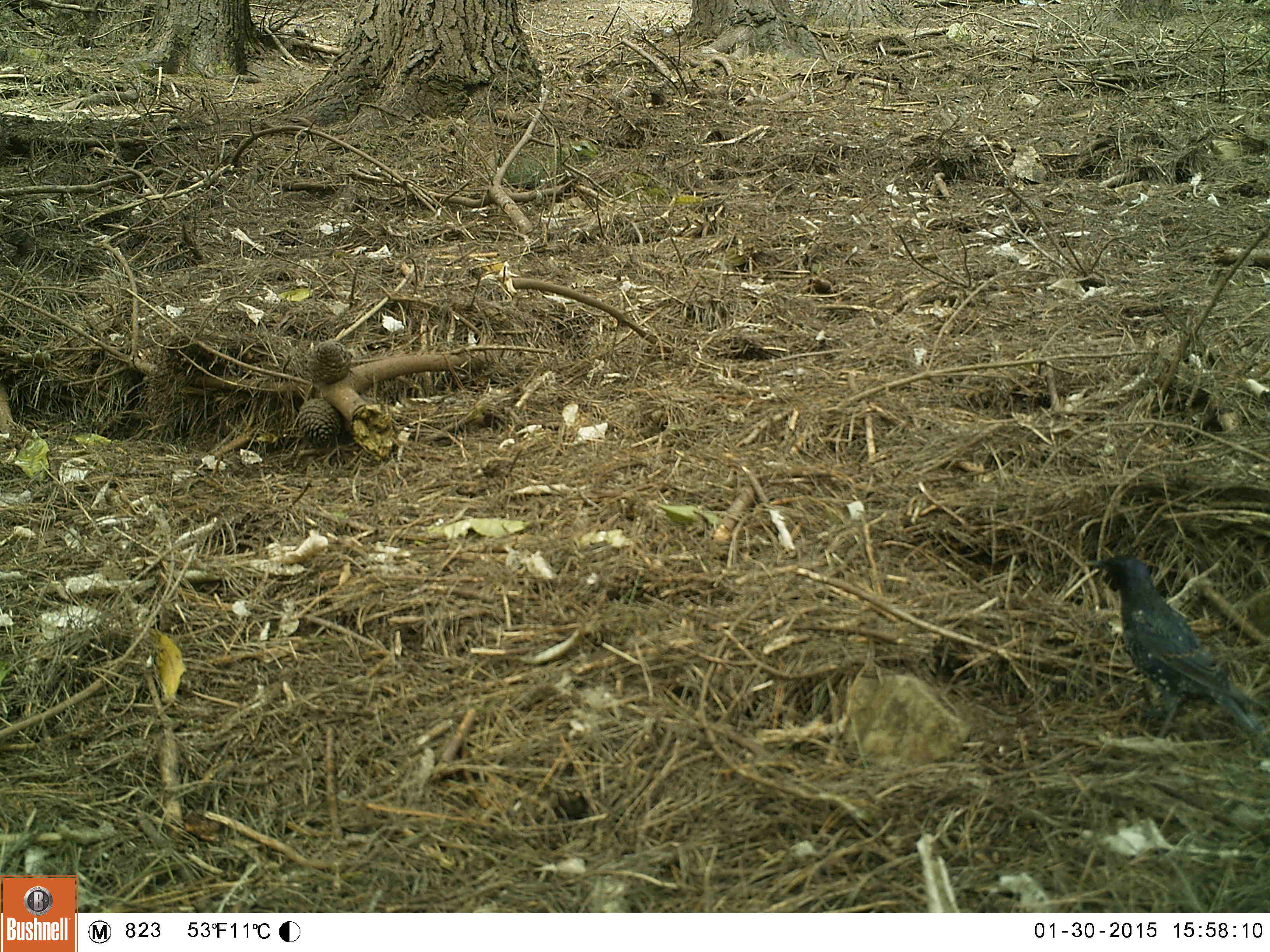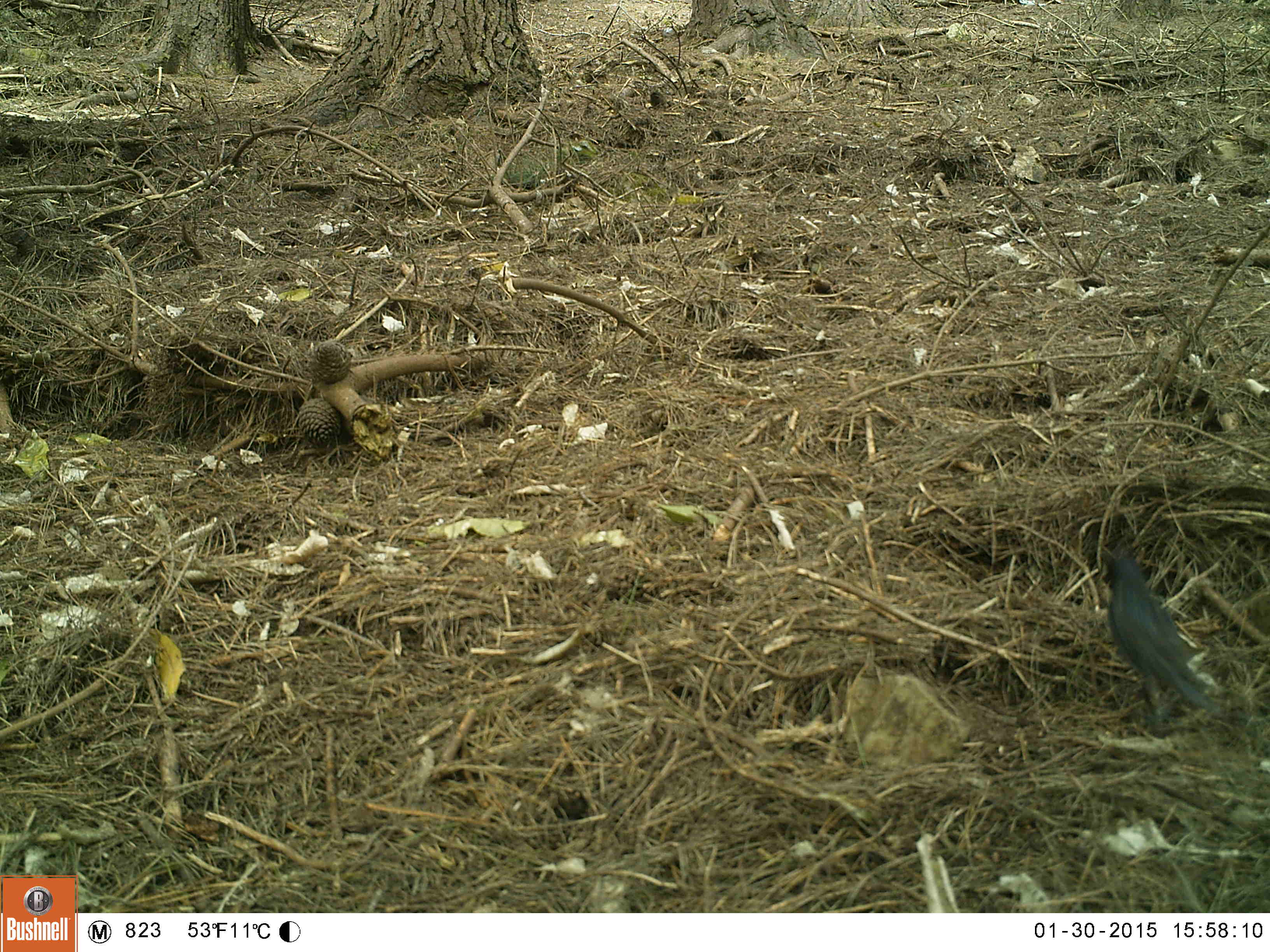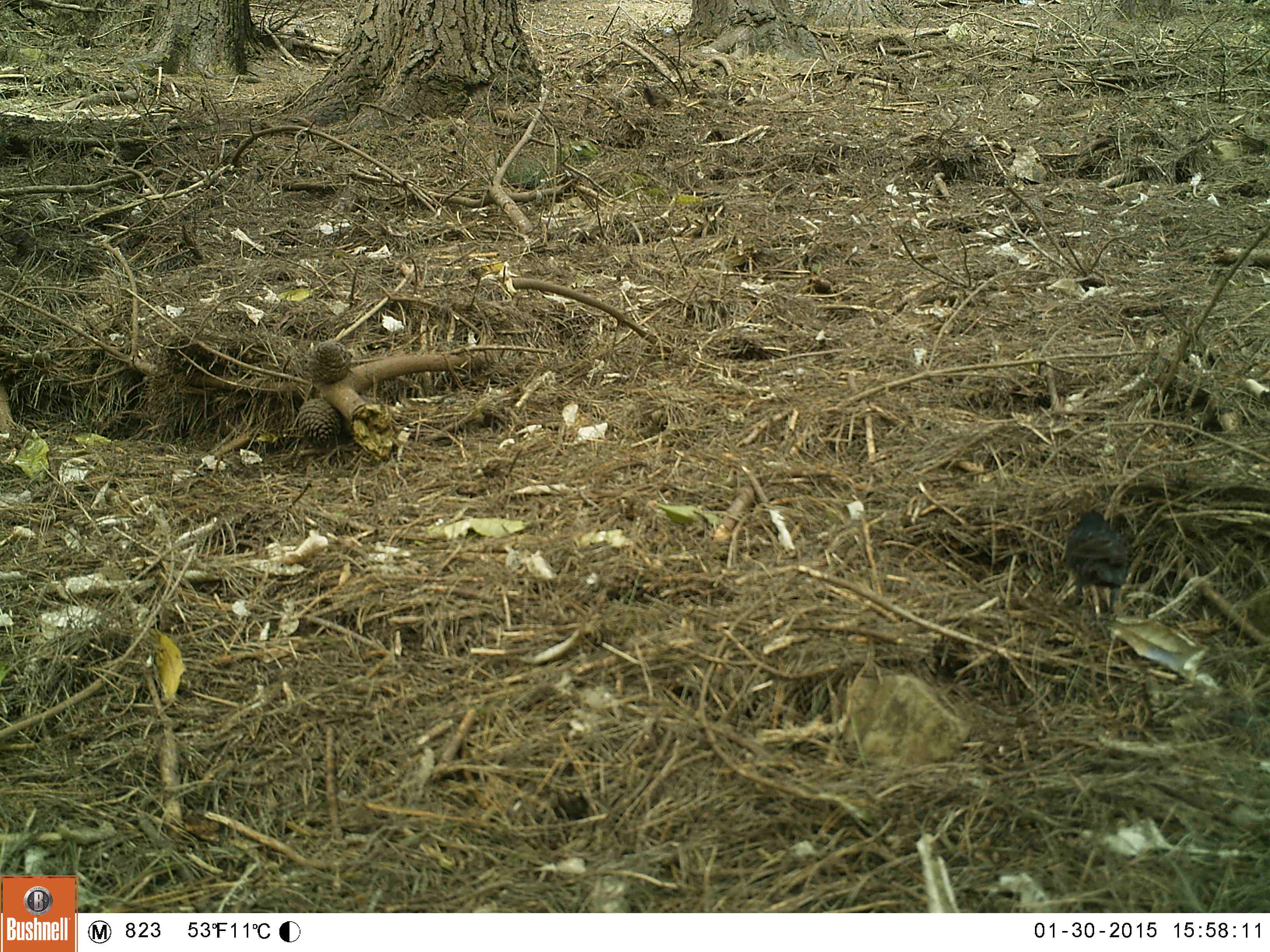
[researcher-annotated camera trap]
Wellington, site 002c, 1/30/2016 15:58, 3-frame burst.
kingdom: Animalia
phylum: Chordata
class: Aves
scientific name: Aves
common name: bird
Bird (Aves).